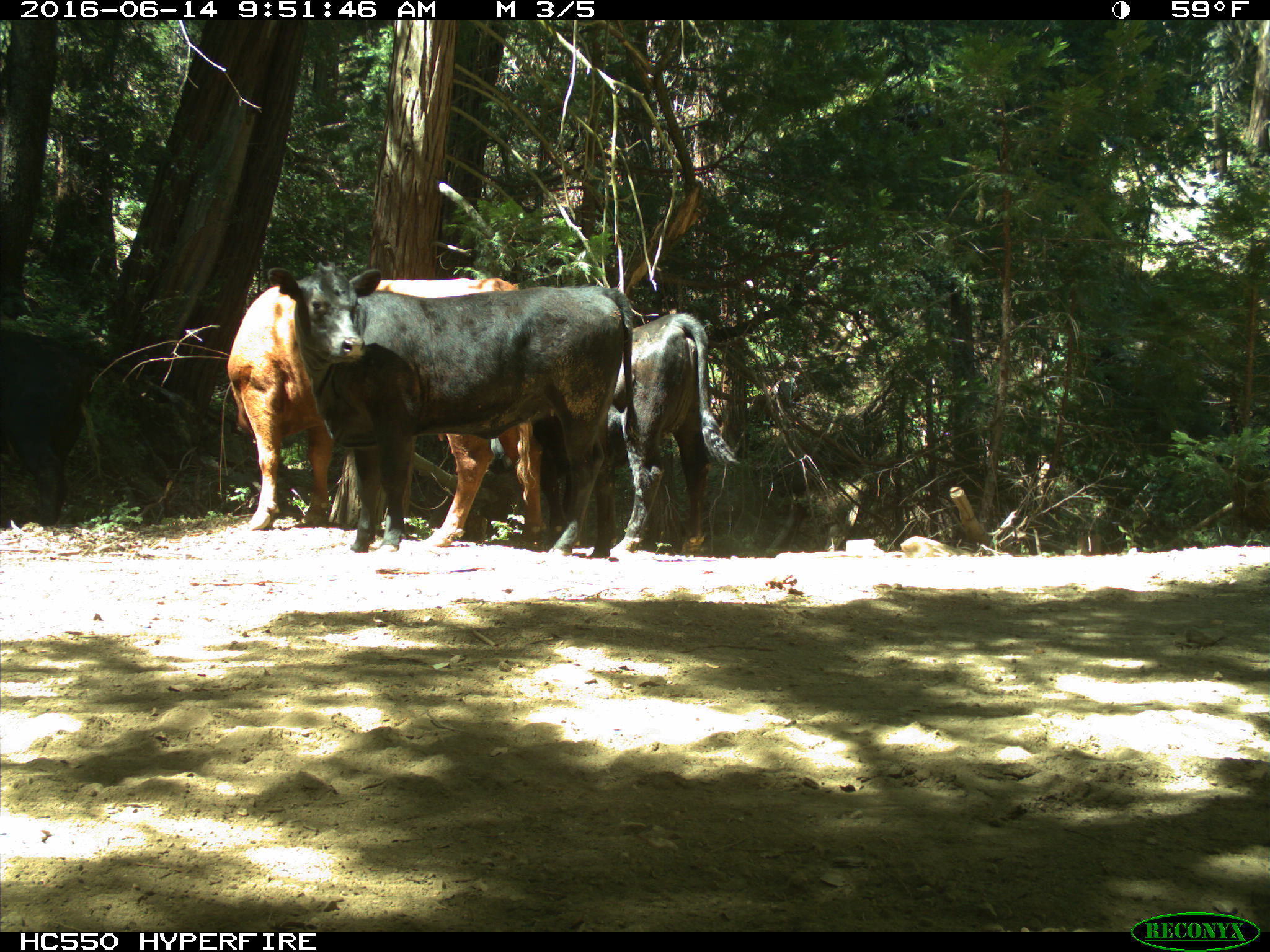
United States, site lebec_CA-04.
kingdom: Animalia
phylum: Chordata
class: Mammalia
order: Artiodactyla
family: Bovidae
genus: Bos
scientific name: Bos taurus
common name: domestic cow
Bos taurus (domestic cow).